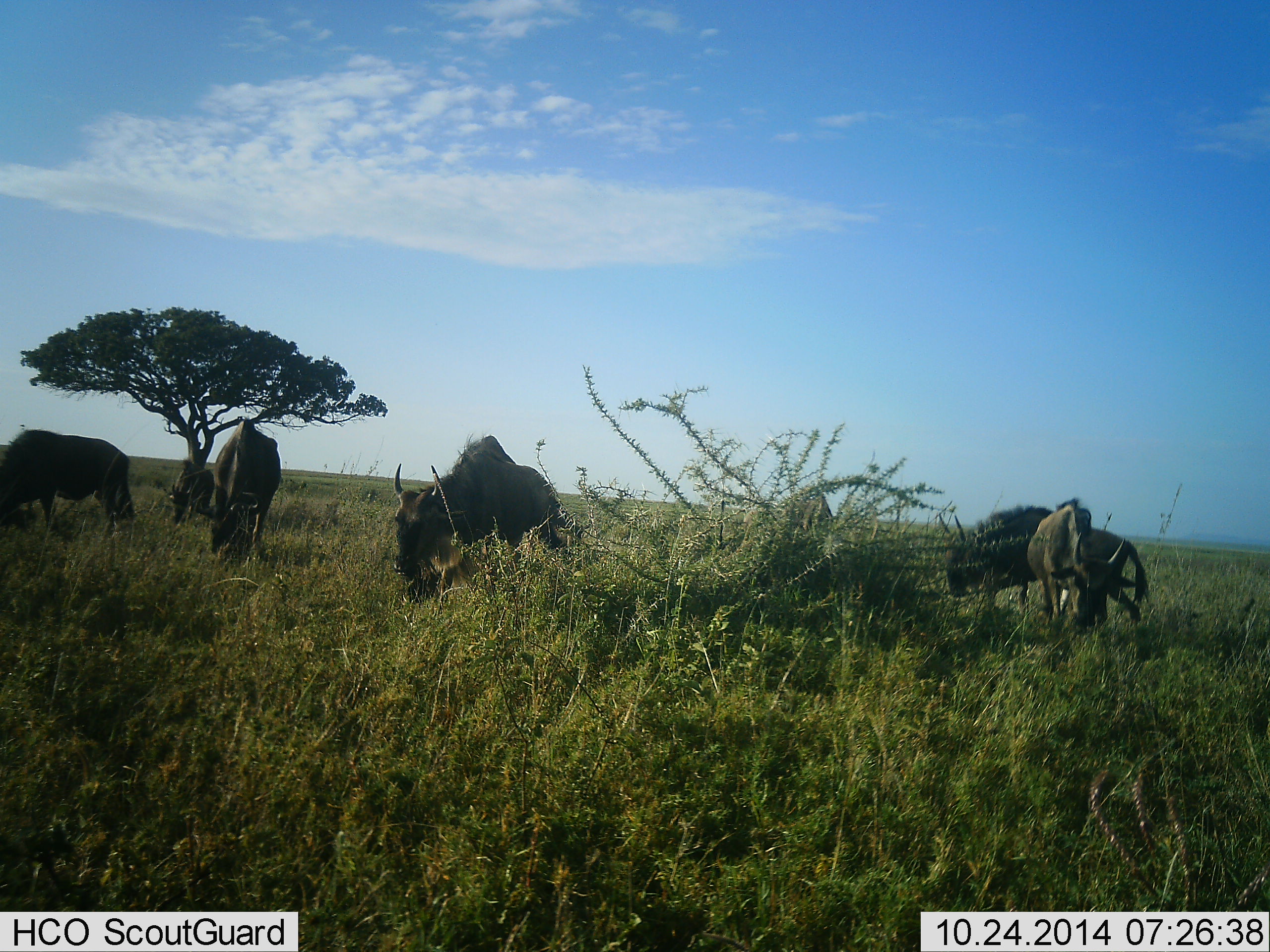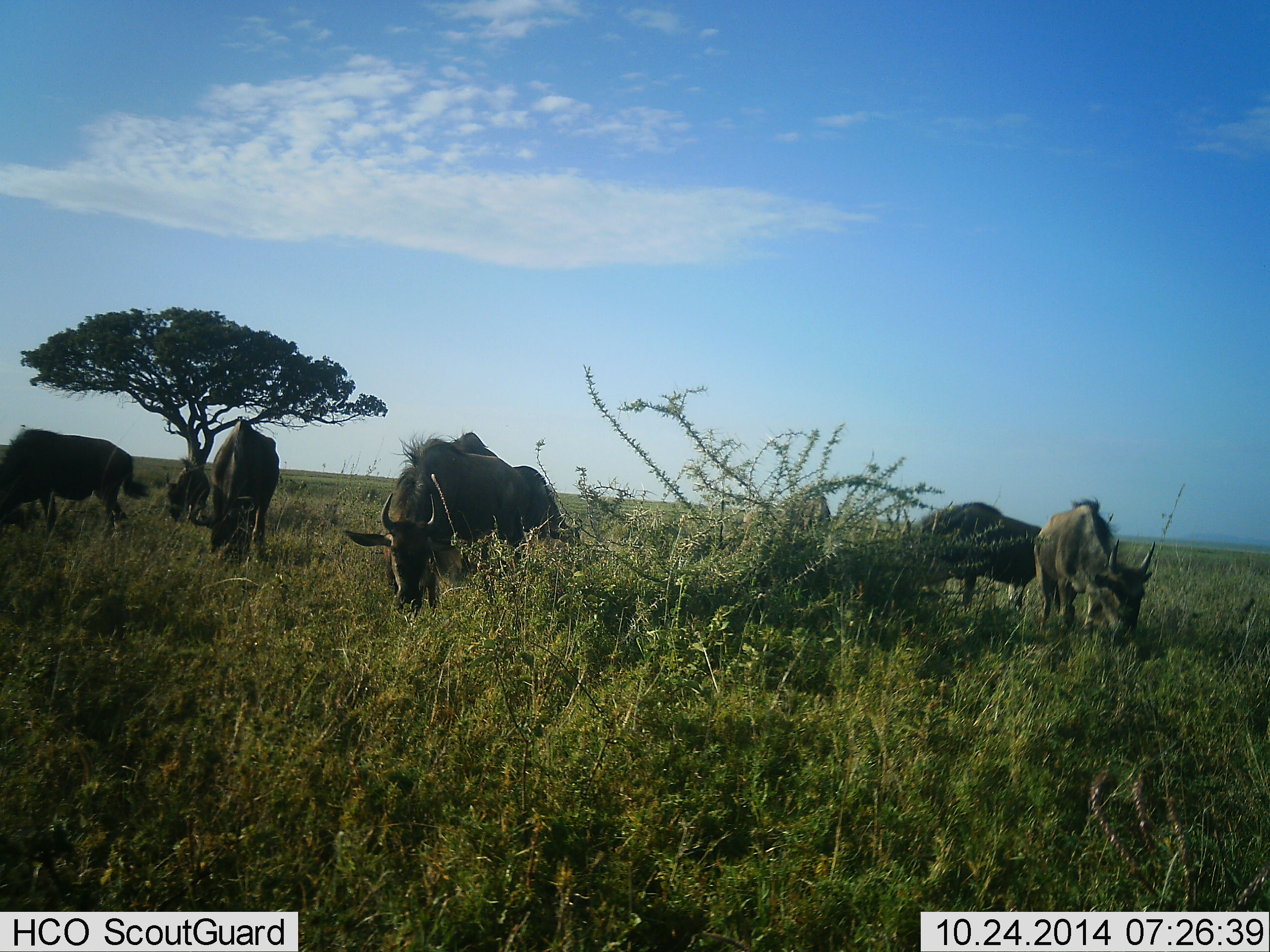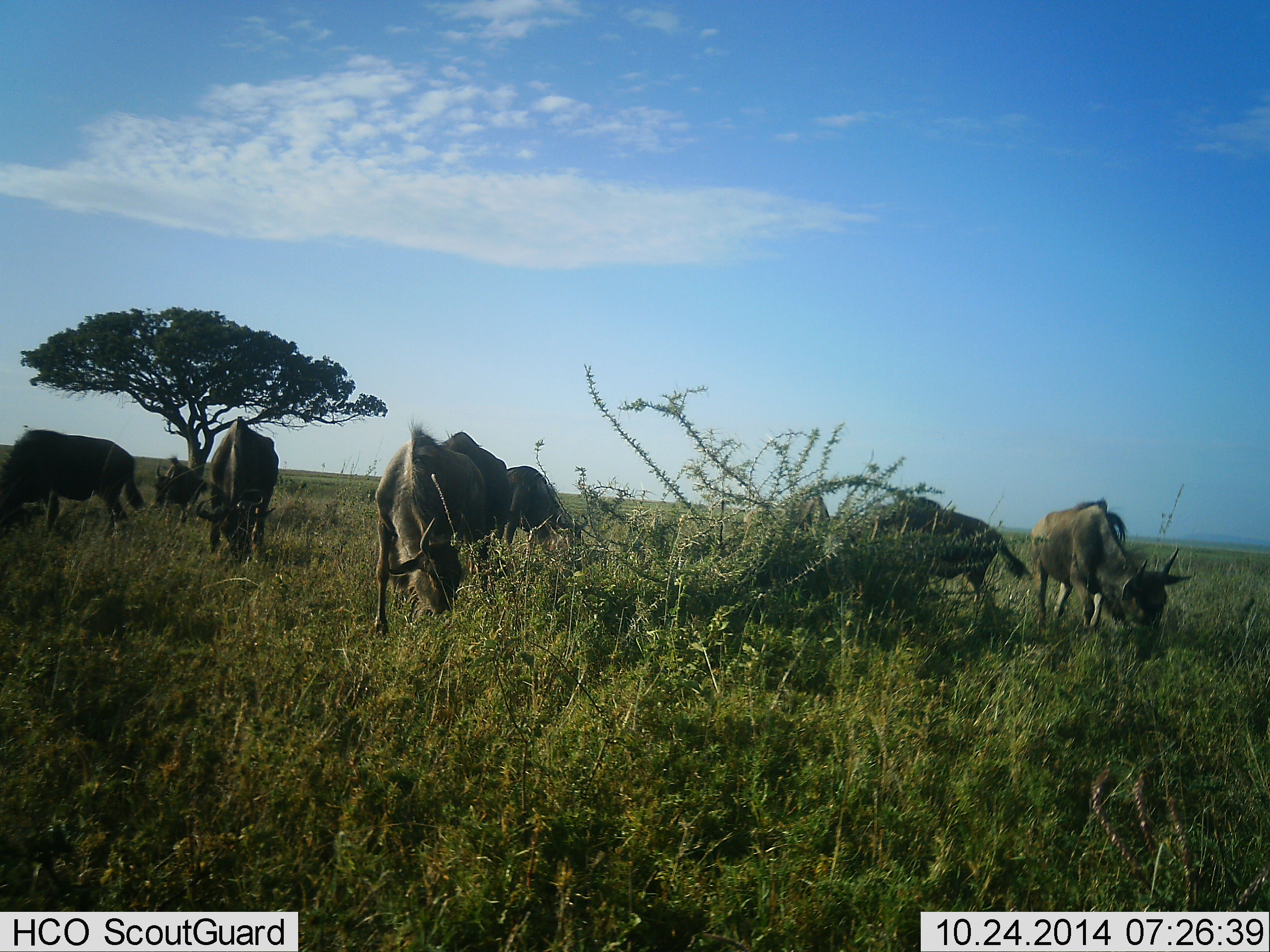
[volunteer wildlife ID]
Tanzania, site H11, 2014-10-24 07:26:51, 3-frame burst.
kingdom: Animalia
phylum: Chordata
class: Mammalia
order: Artiodactyla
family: Bovidae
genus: Connochaetes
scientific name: Connochaetes taurinus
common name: blue wildebeest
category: wildebeest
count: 7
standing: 40%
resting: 0%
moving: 10%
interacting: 0%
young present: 0%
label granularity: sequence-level